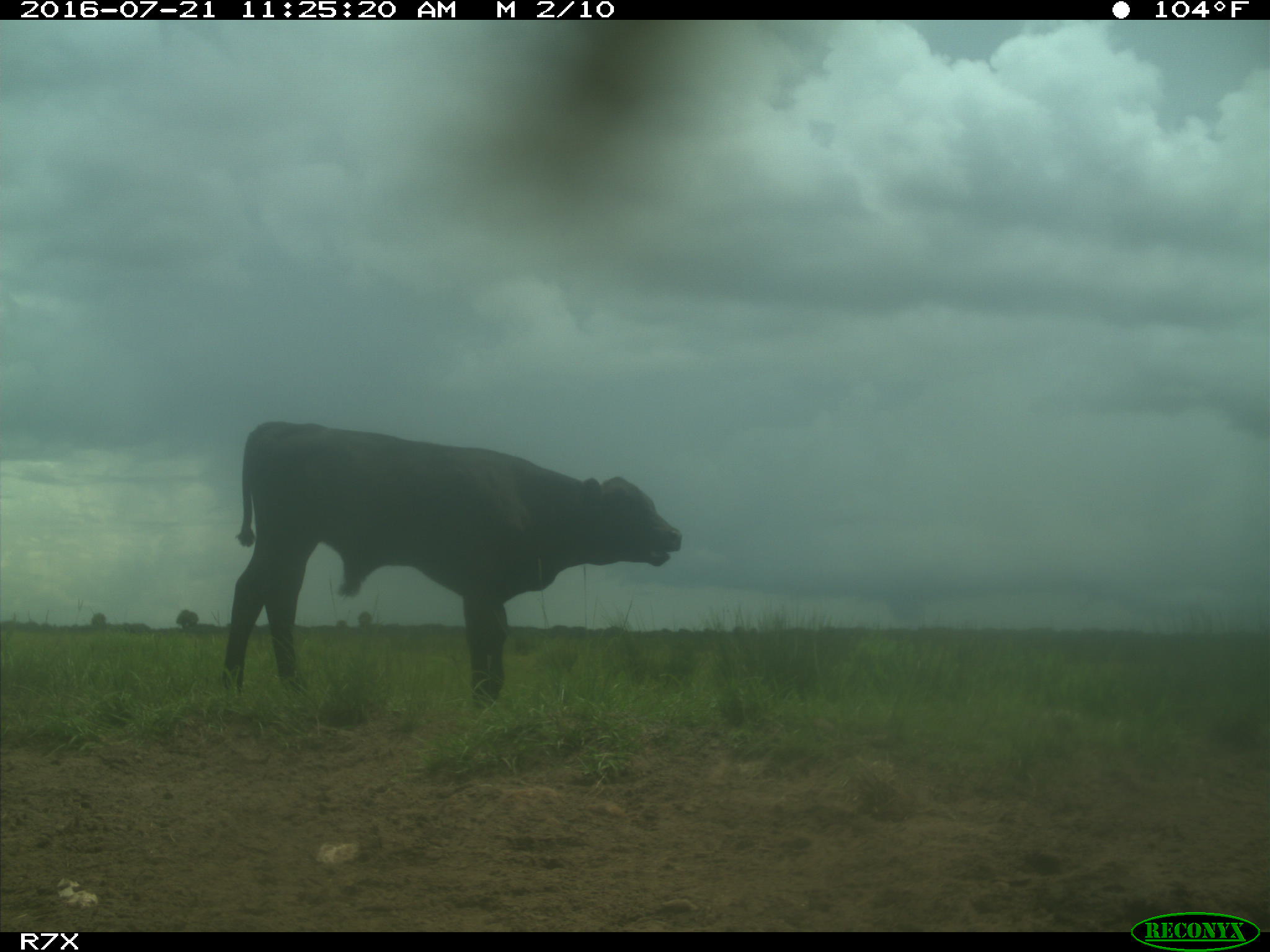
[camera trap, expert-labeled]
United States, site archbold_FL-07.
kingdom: Animalia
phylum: Chordata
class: Mammalia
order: Artiodactyla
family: Bovidae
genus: Bos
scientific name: Bos taurus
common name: domestic cow